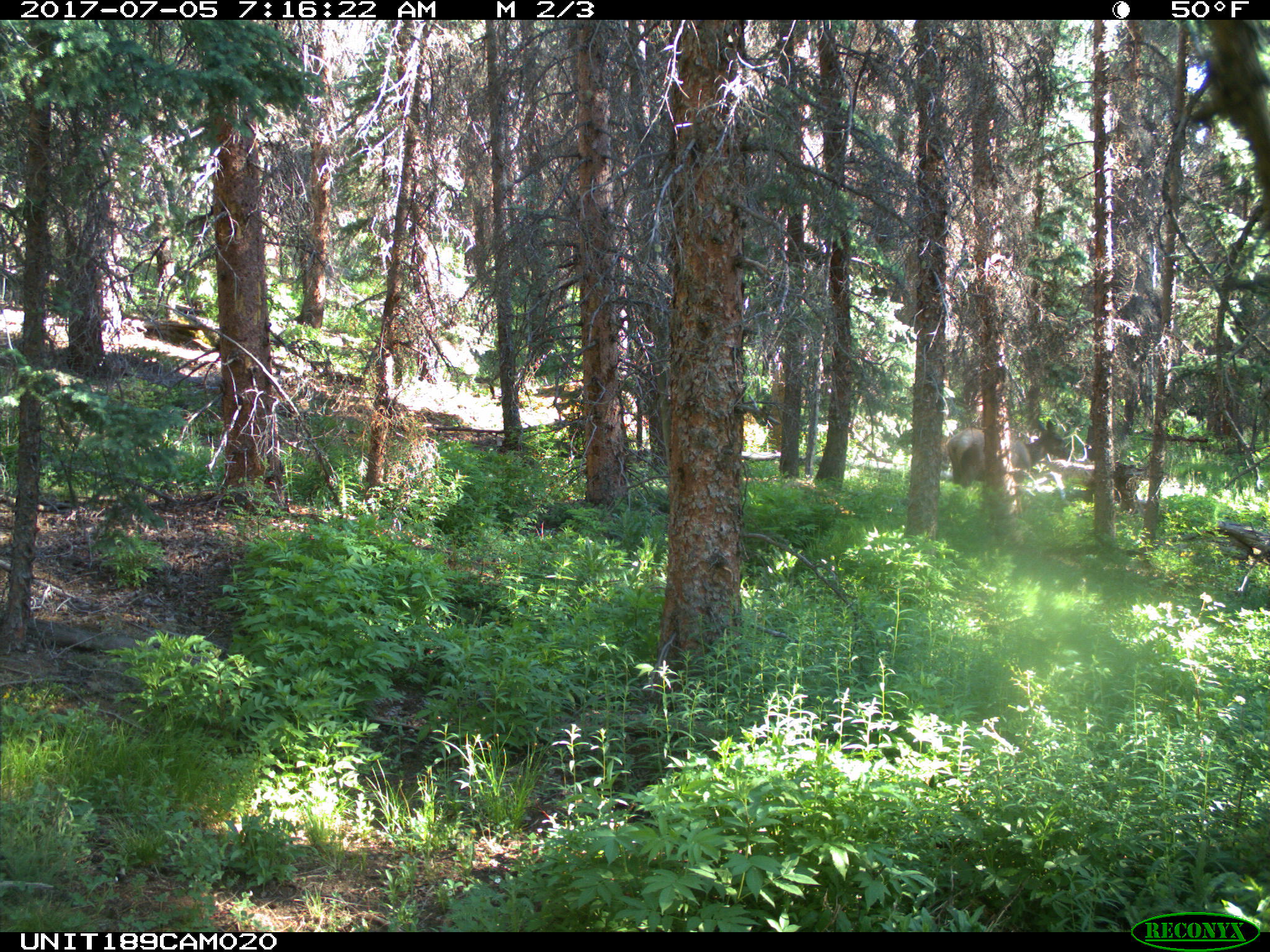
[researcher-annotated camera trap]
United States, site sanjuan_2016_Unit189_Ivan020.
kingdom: Animalia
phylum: Chordata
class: Mammalia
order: Artiodactyla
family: Cervidae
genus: Cervus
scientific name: Cervus elaphus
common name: red deer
Cervus elaphus (red deer).